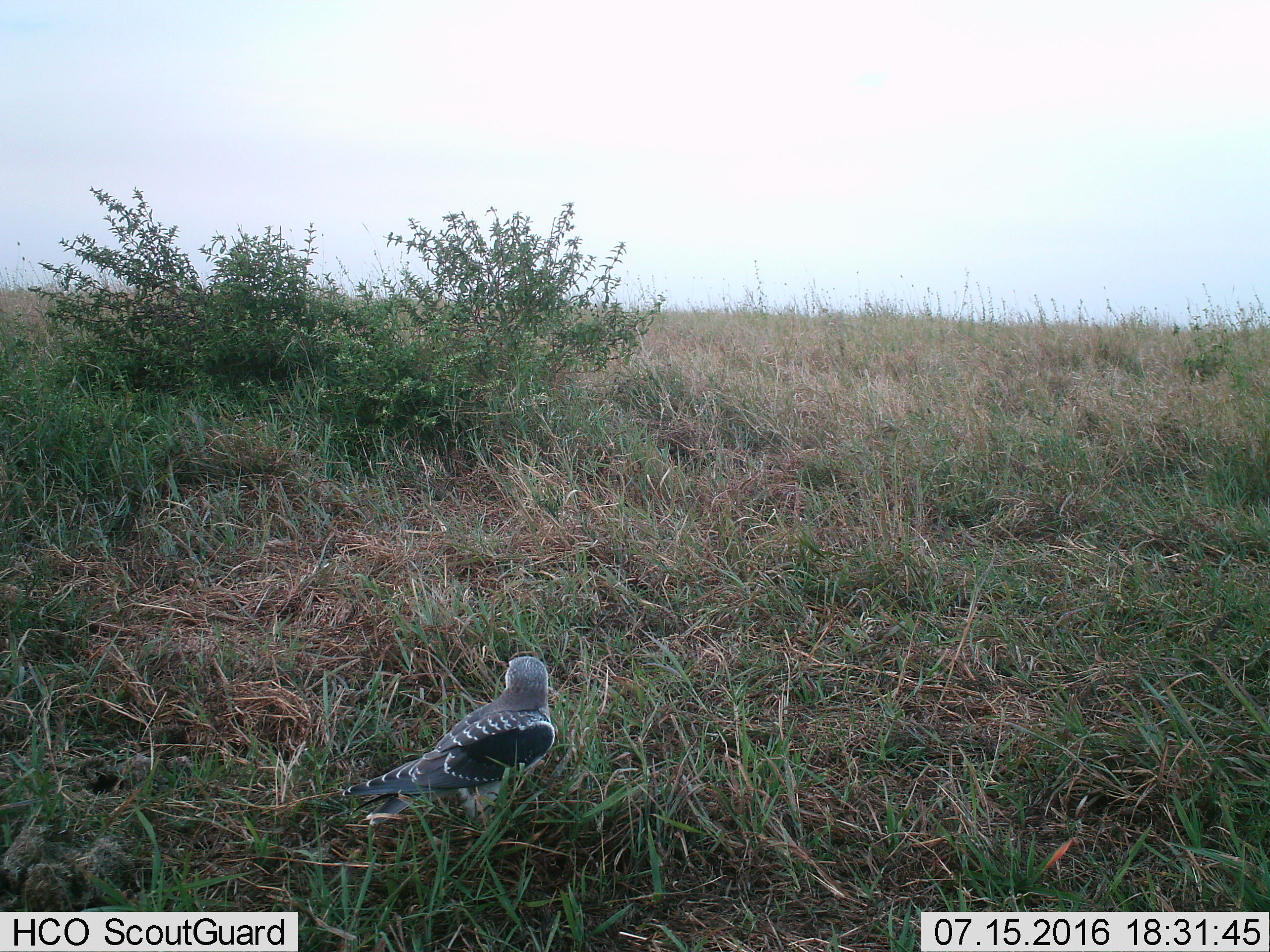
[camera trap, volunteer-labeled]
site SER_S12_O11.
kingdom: Animalia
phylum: Chordata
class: Aves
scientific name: Aves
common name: bird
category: birdother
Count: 1.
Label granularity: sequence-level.